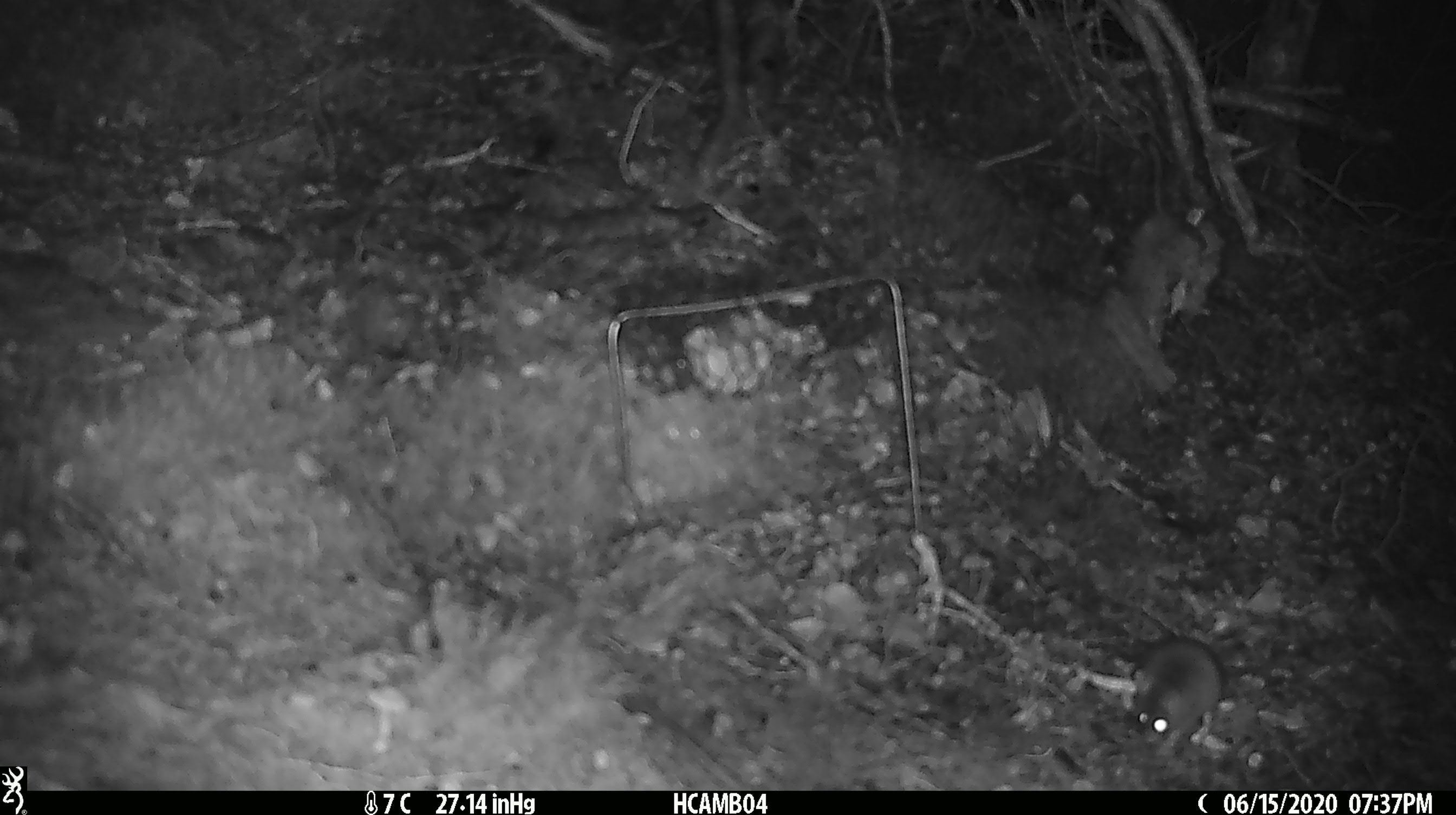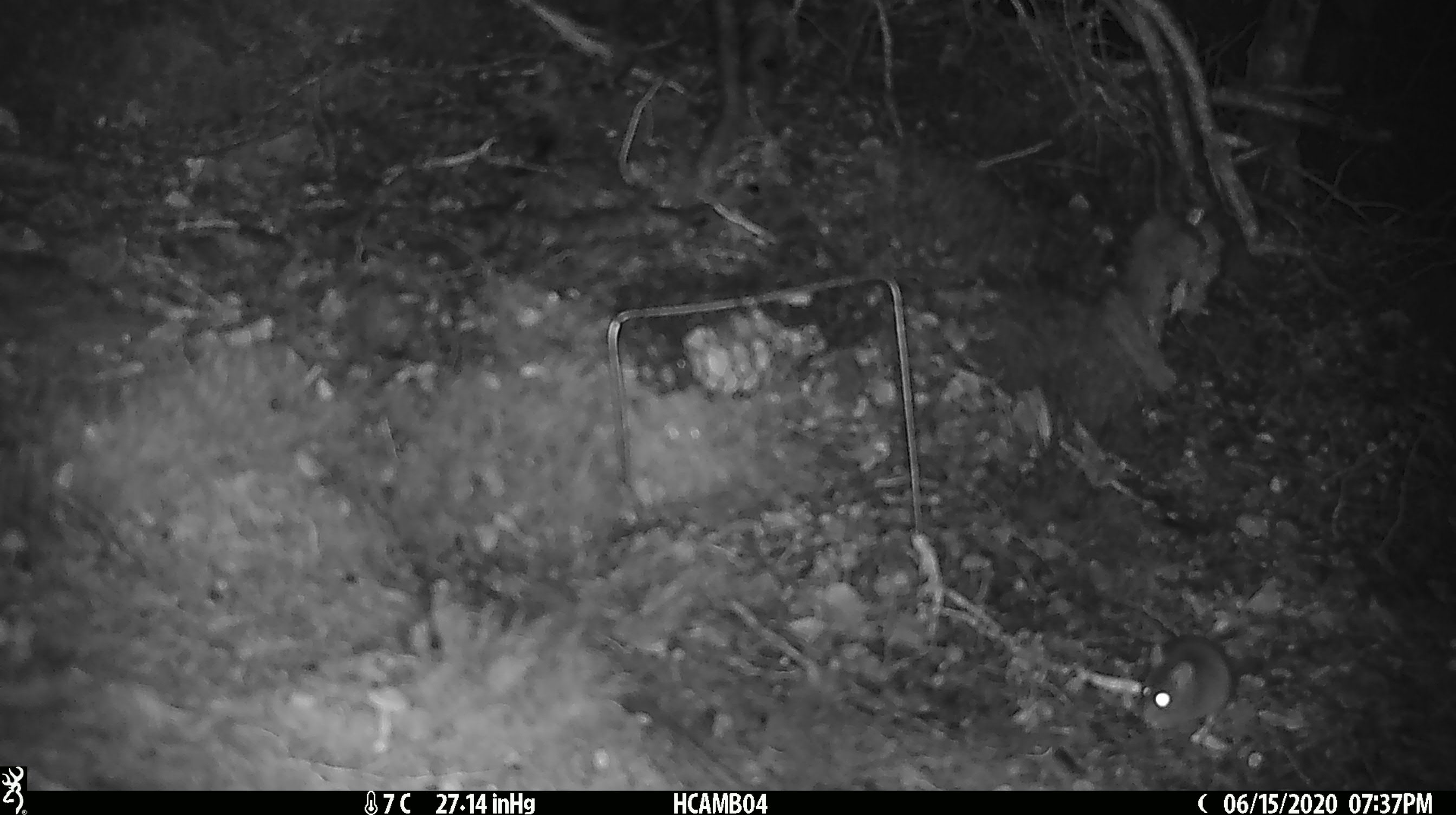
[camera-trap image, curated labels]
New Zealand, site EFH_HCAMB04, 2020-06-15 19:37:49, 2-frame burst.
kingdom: Animalia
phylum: Chordata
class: Mammalia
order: Rodentia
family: Muridae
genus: Mus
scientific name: Mus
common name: mouse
Mouse (Mus).